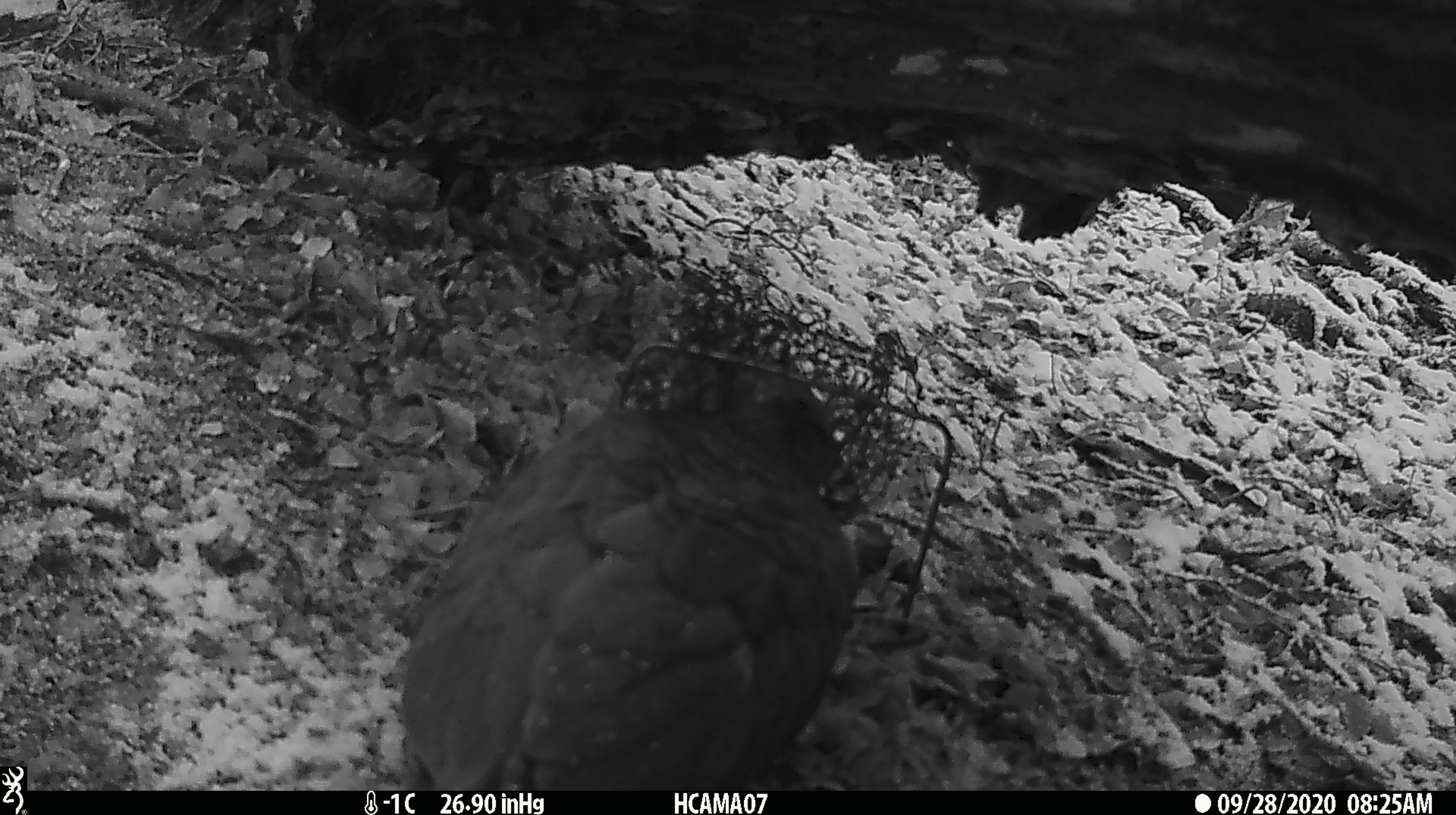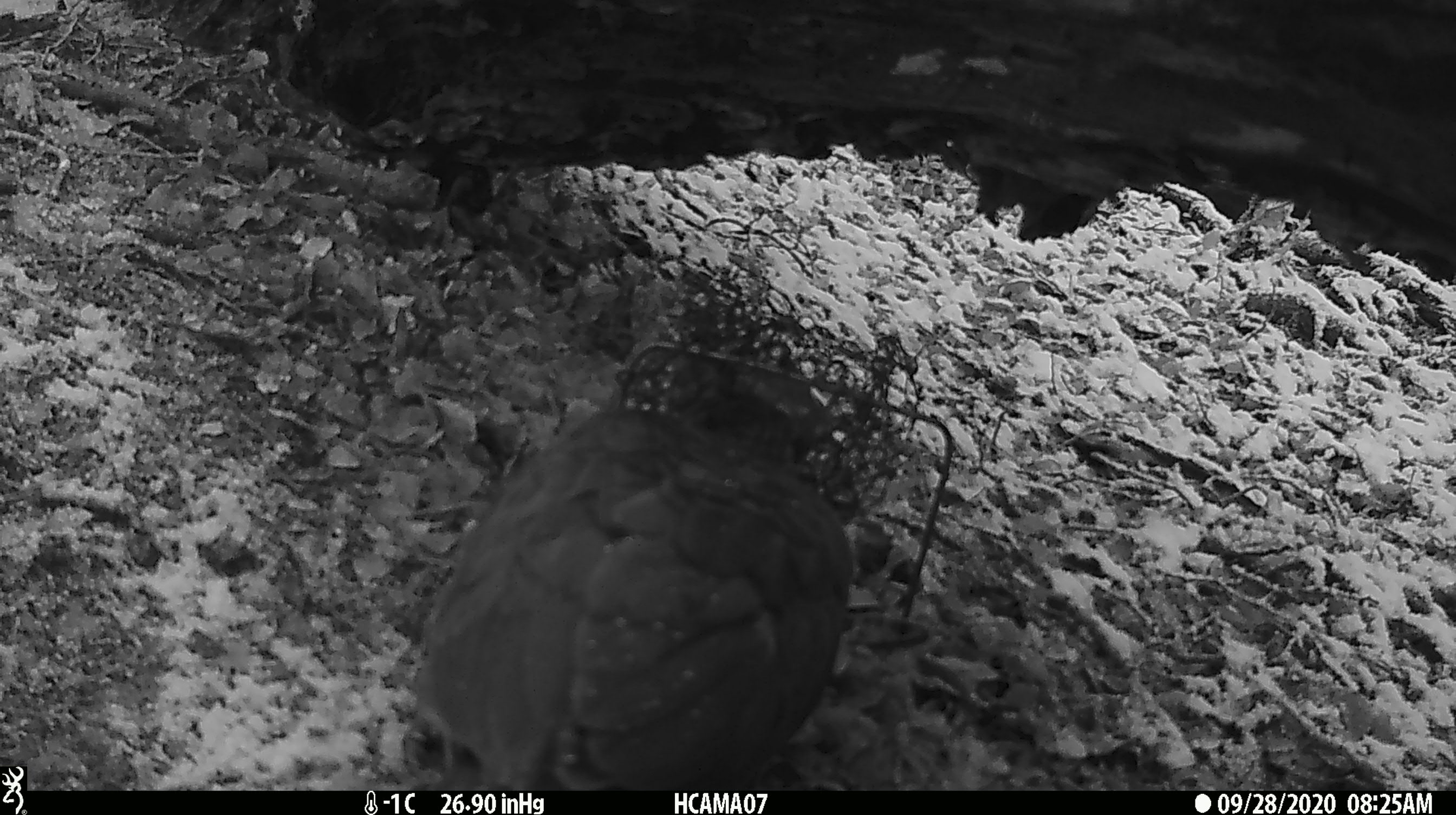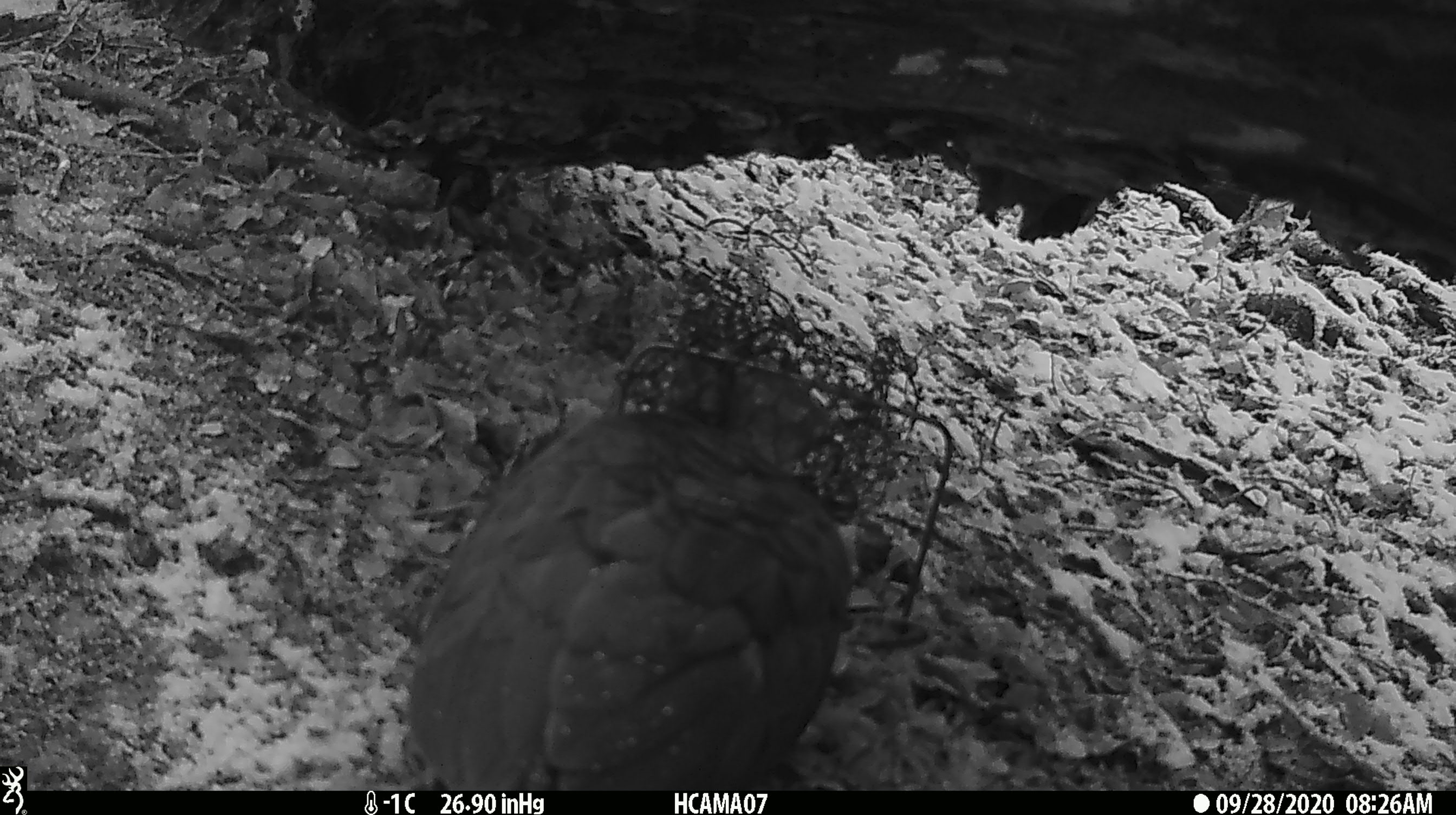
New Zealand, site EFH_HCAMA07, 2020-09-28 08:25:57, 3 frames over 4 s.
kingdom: Animalia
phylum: Chordata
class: Aves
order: Psittaciformes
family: Strigopidae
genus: Nestor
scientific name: Nestor notabilis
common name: kea